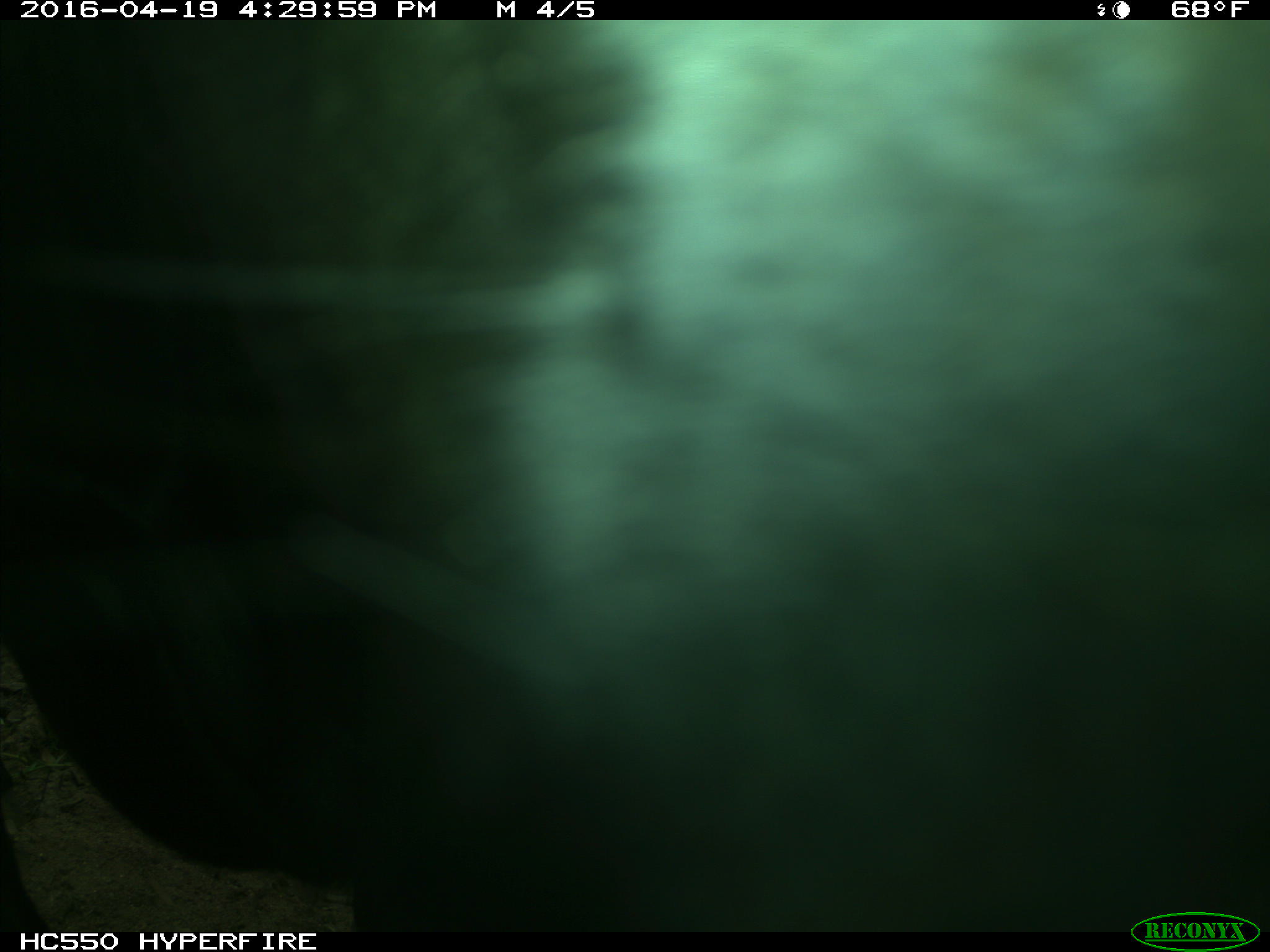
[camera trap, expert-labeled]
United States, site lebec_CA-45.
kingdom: Animalia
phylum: Chordata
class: Mammalia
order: Artiodactyla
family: Bovidae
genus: Bos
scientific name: Bos taurus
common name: domestic cow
Bos taurus (domestic cow).